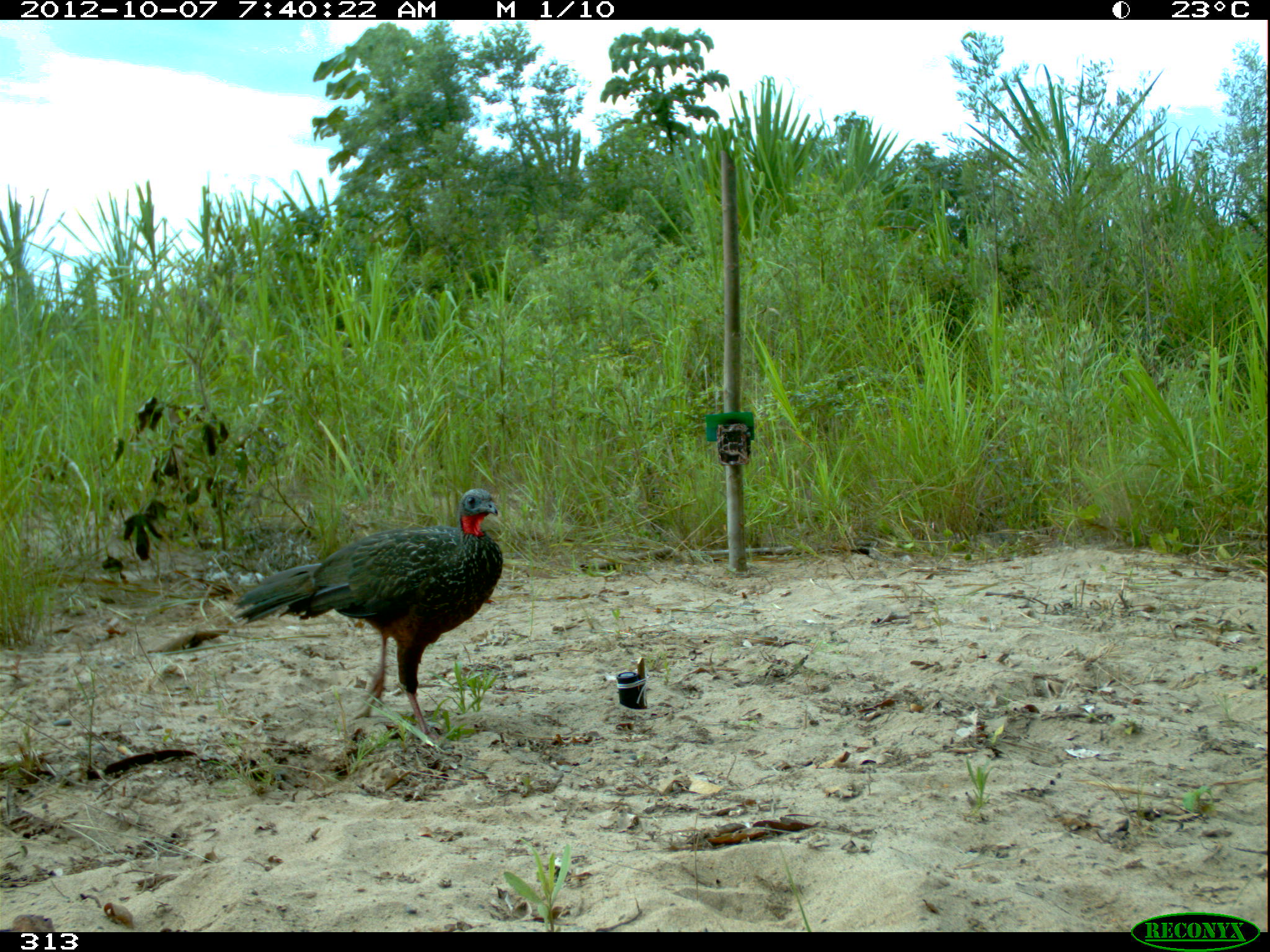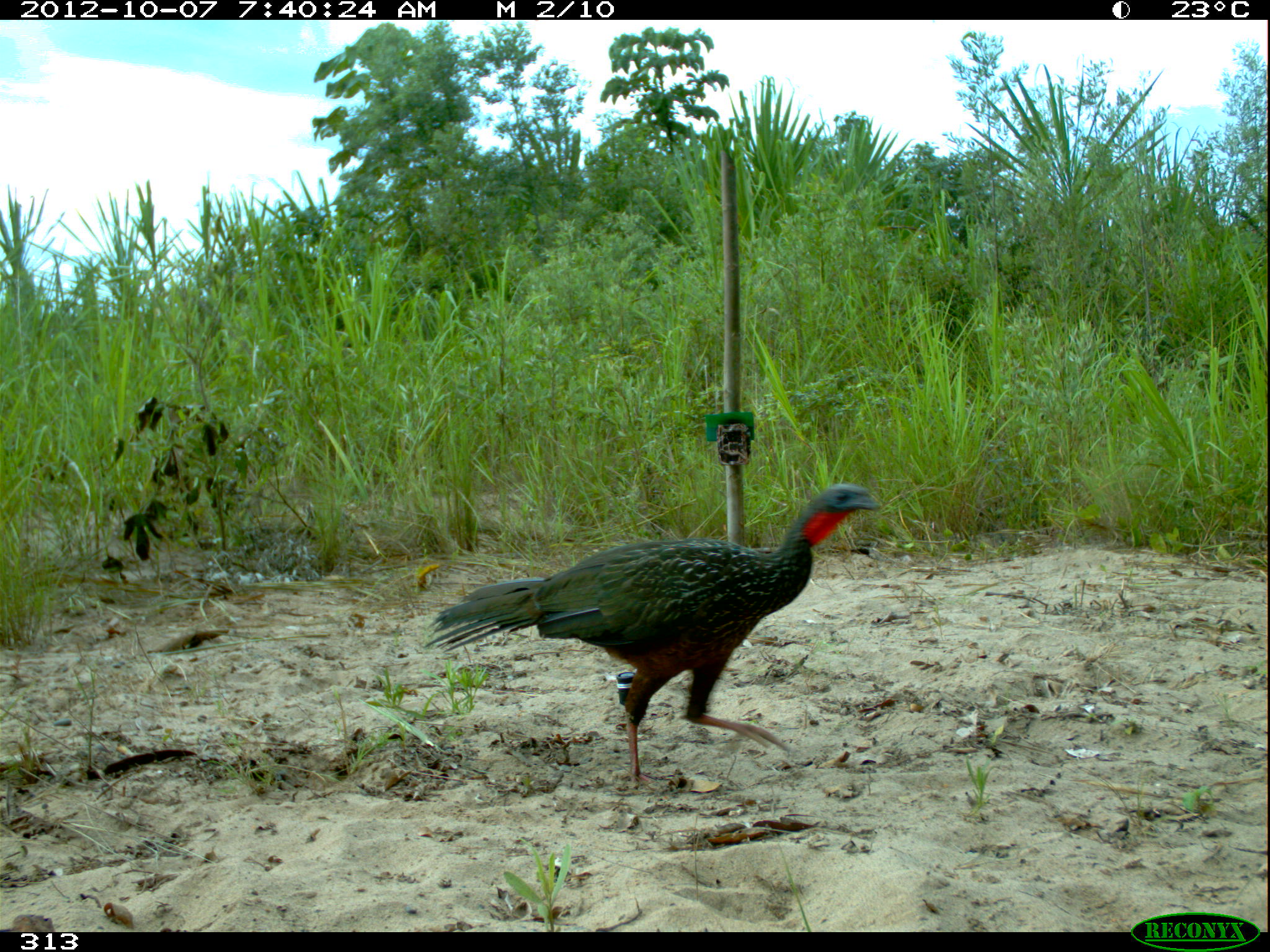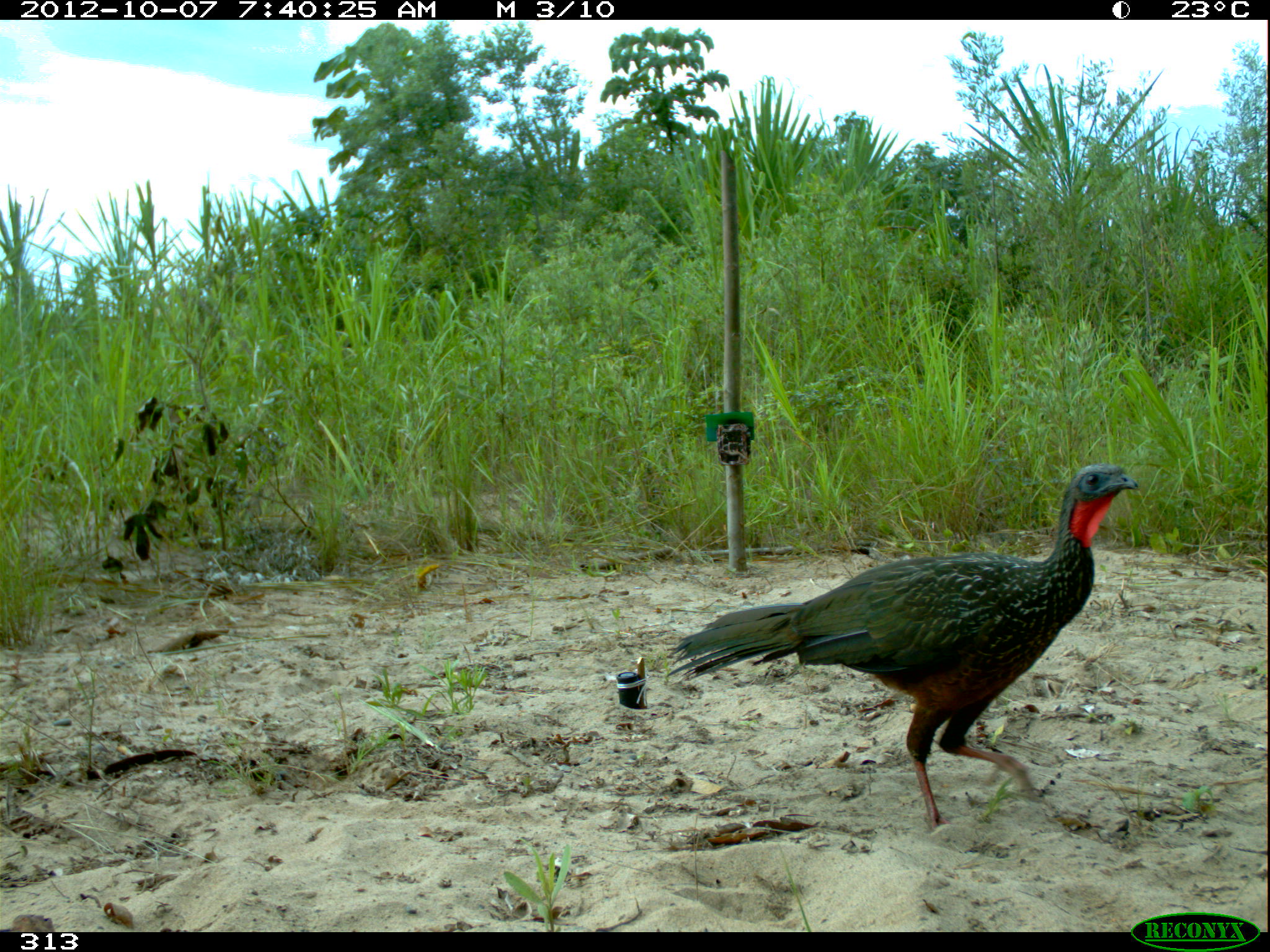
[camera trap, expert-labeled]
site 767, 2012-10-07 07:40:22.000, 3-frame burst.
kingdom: Animalia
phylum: Chordata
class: Aves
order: Galliformes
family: Cracidae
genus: Penelope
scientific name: Penelope jacquacu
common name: spix's guan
Penelope jacquacu (spix's guan).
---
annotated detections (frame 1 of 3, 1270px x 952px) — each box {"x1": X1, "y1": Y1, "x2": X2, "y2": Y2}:
penelope jacquacu: {"x1": 230, "y1": 488, "x2": 503, "y2": 742}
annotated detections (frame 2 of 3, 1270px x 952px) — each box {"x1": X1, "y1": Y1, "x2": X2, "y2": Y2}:
penelope jacquacu: {"x1": 421, "y1": 482, "x2": 883, "y2": 784}